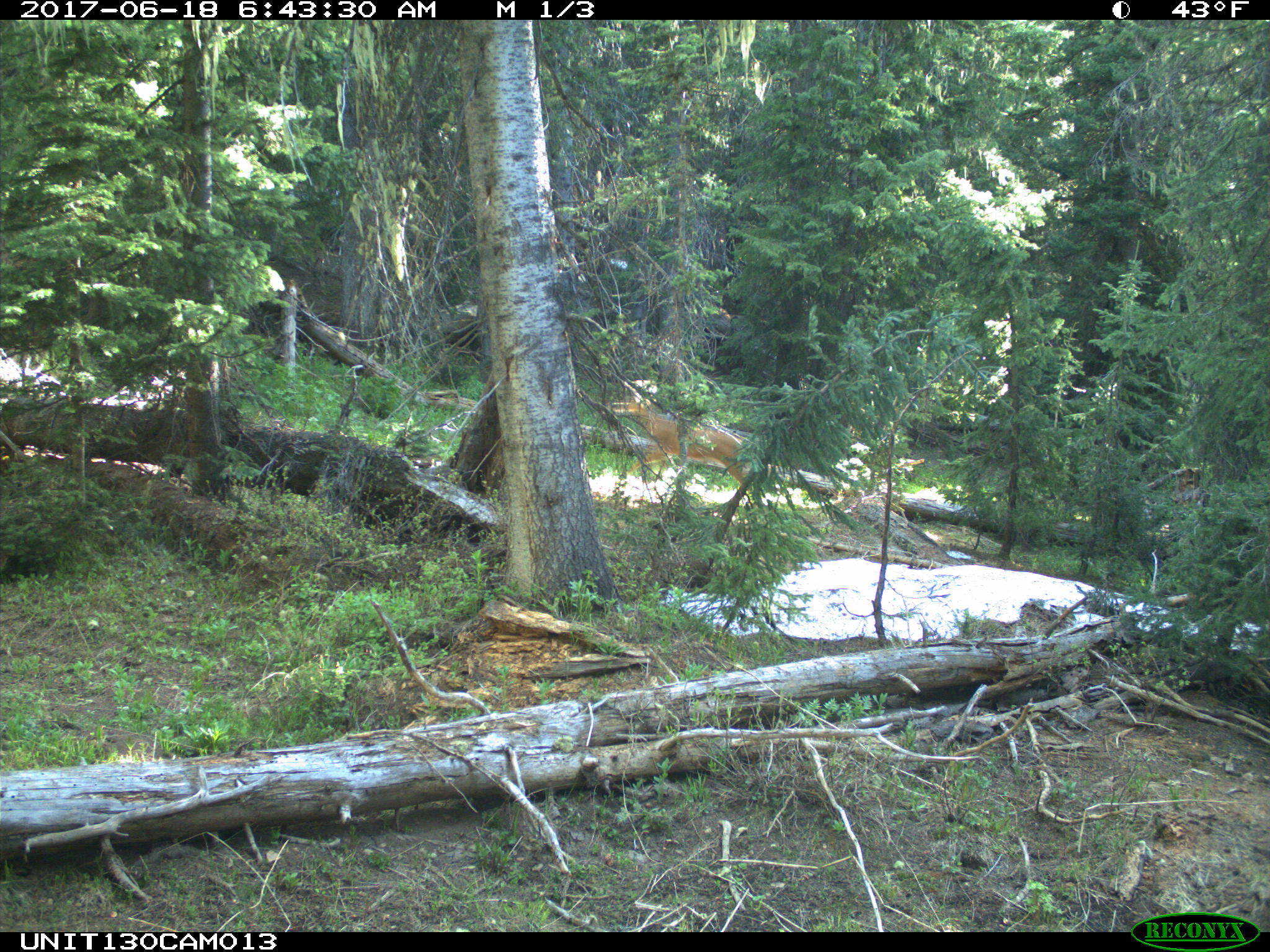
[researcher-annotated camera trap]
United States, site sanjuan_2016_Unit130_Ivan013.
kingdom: Animalia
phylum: Chordata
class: Mammalia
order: Artiodactyla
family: Cervidae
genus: Odocoileus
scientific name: Odocoileus hemionus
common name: mule deer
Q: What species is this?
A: Odocoileus hemionus (mule deer).